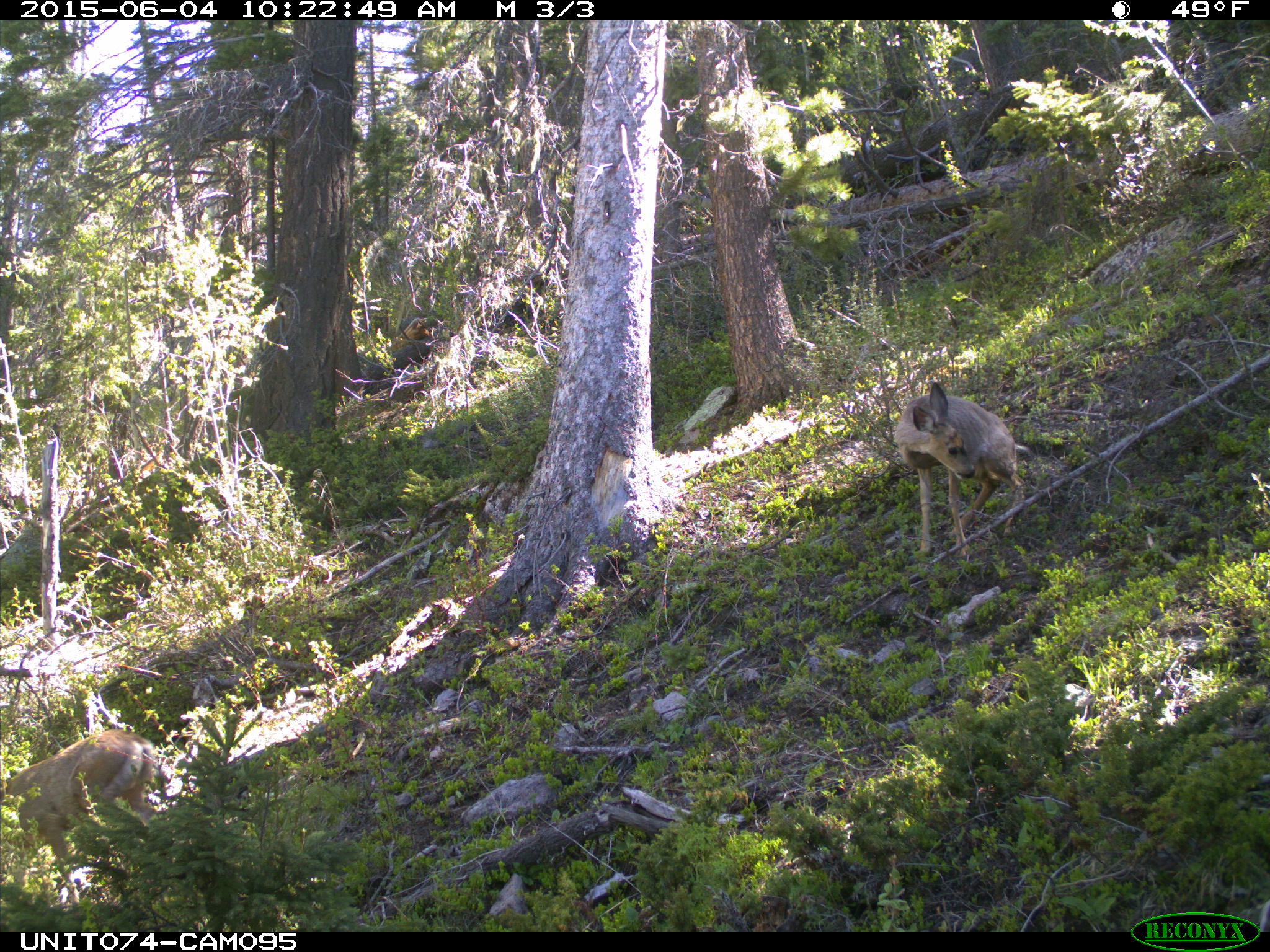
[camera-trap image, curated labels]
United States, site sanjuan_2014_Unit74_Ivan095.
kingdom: Animalia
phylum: Chordata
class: Mammalia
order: Artiodactyla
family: Cervidae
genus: Odocoileus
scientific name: Odocoileus hemionus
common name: mule deer